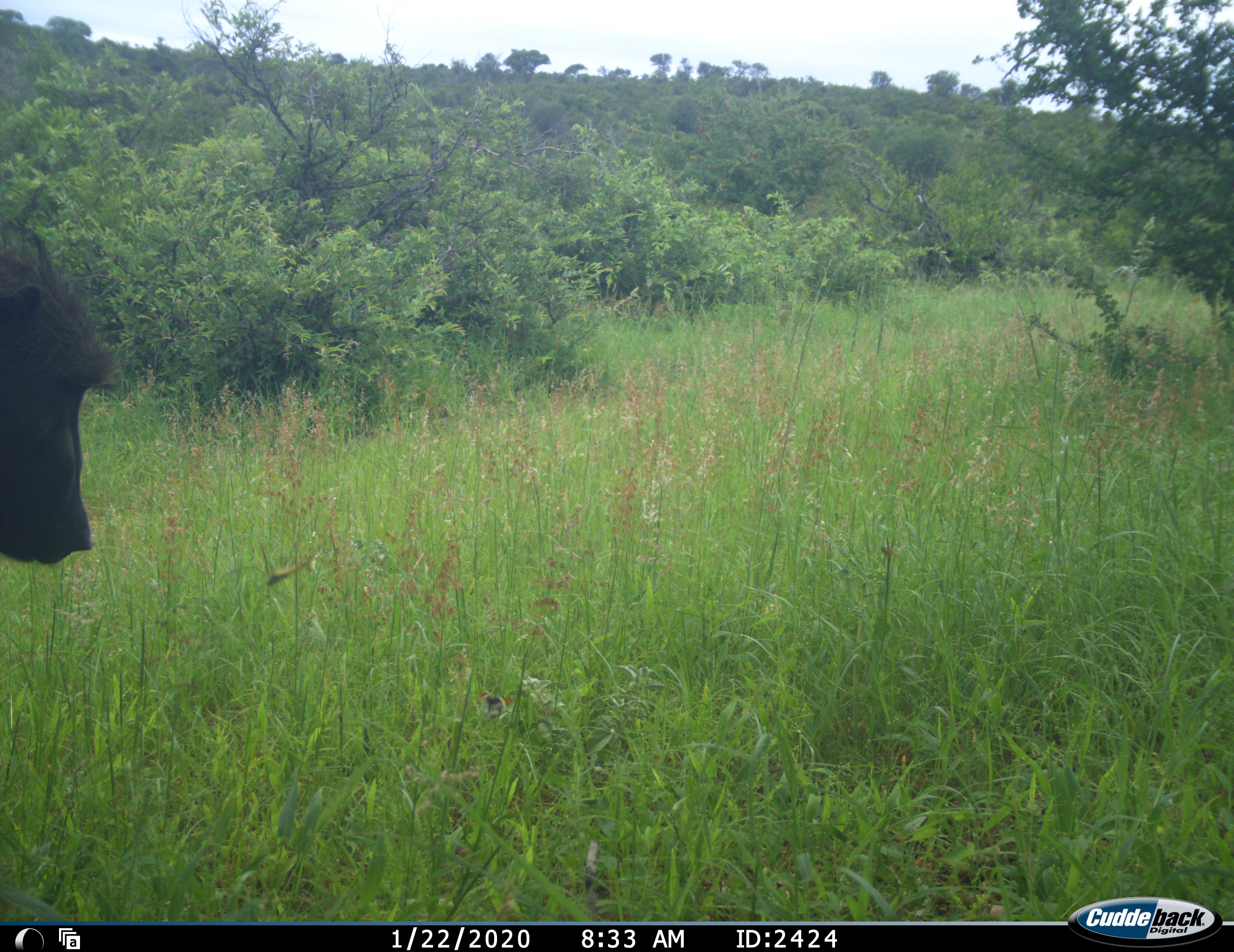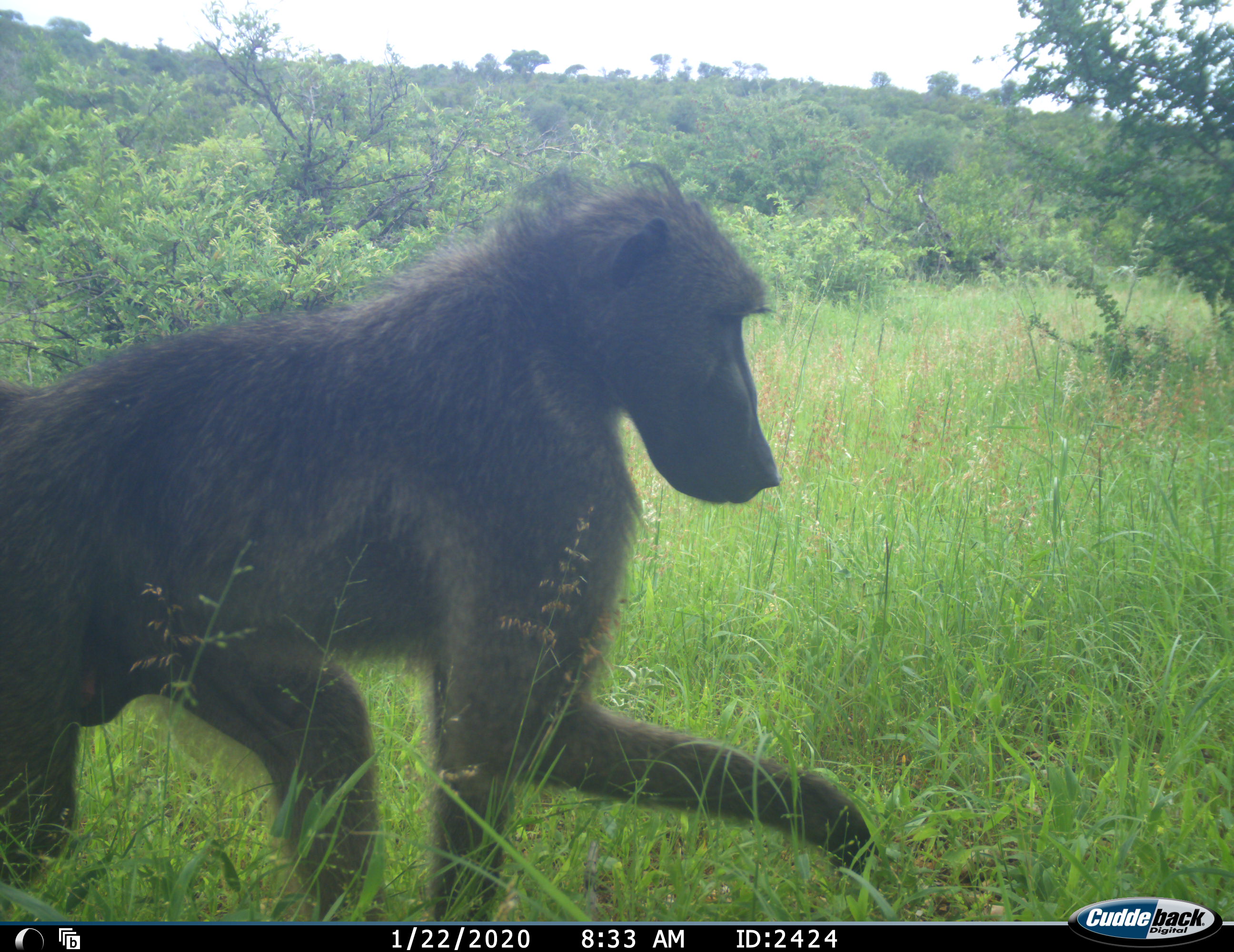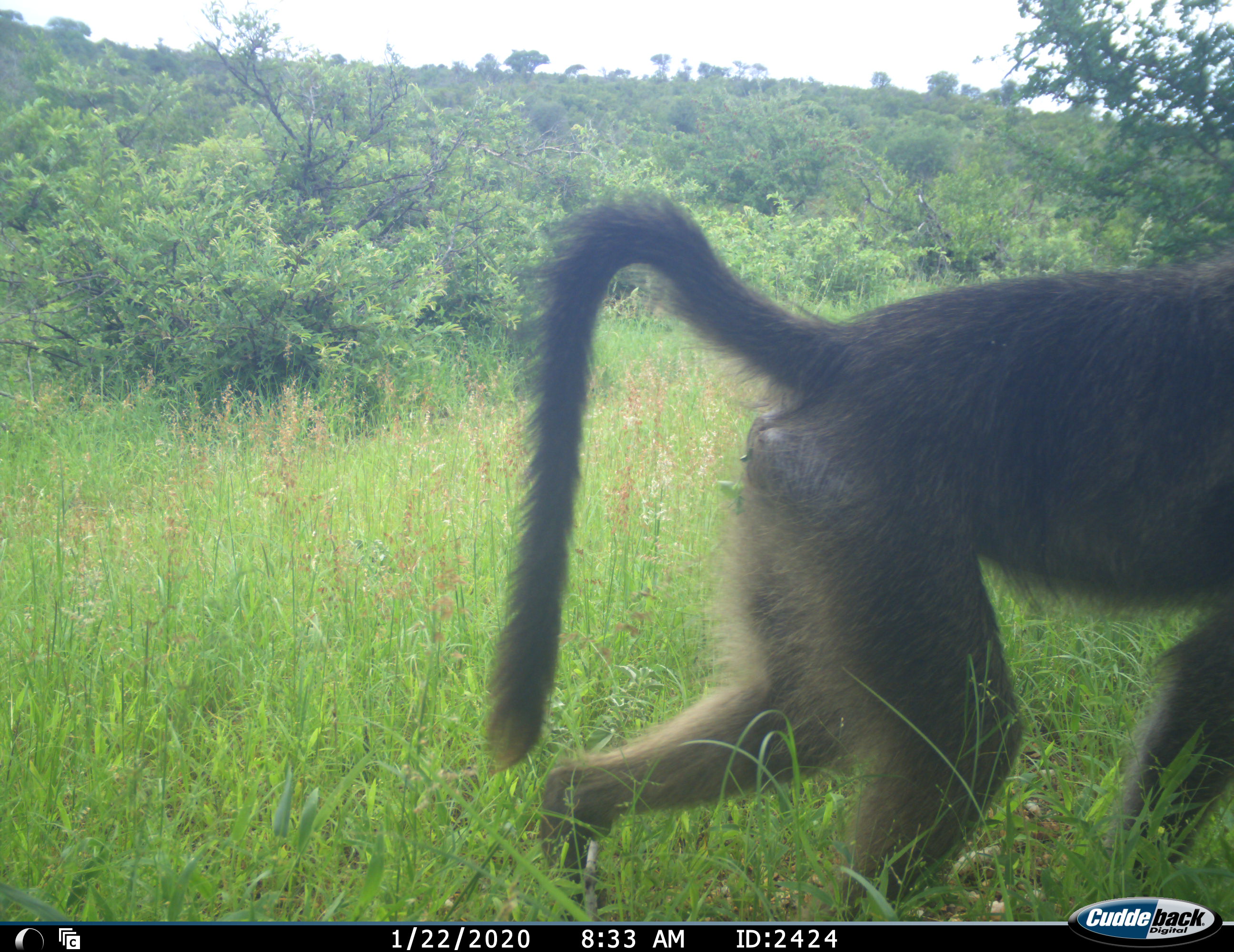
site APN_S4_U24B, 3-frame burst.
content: unidentified animal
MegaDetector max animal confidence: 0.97